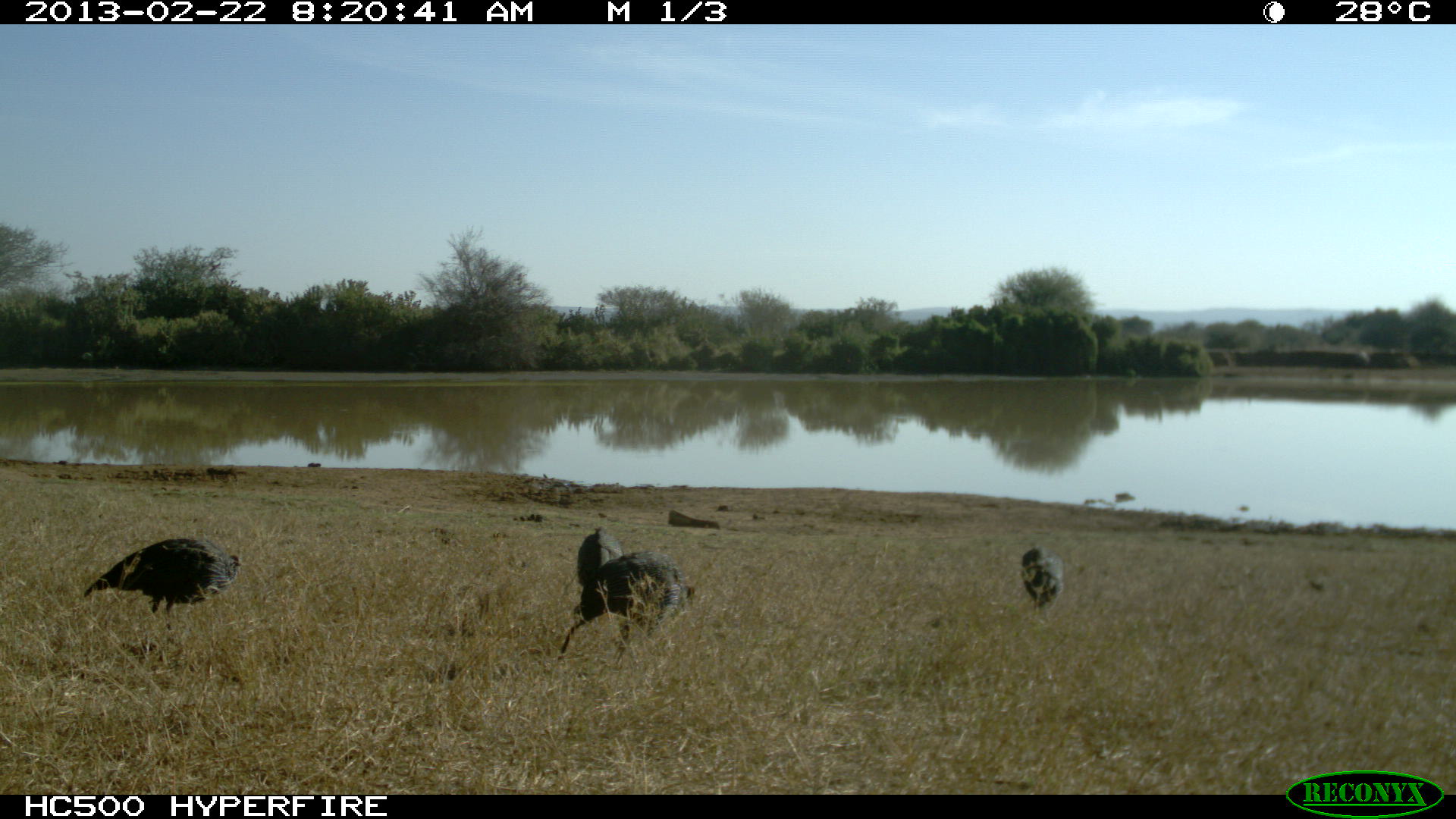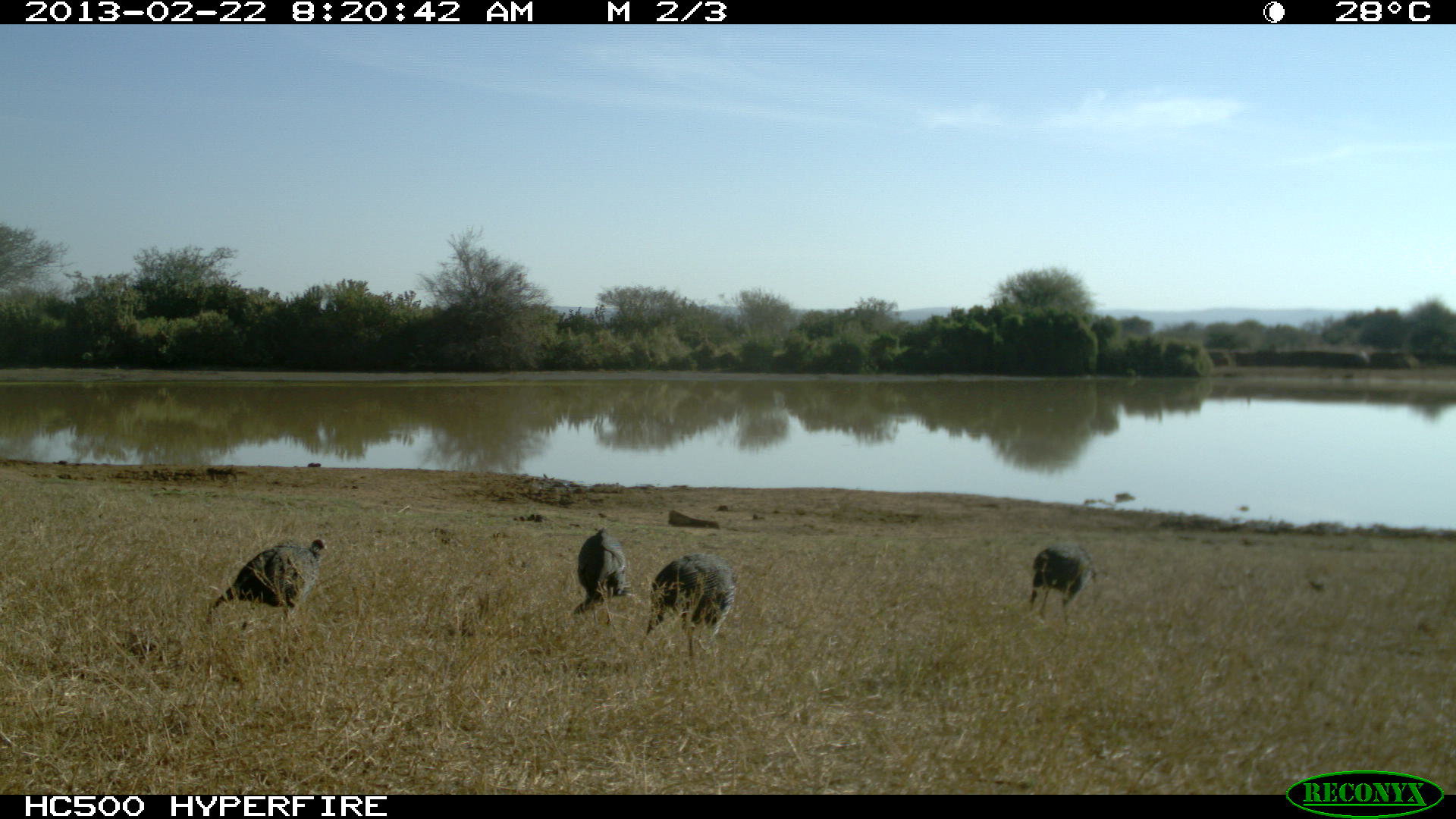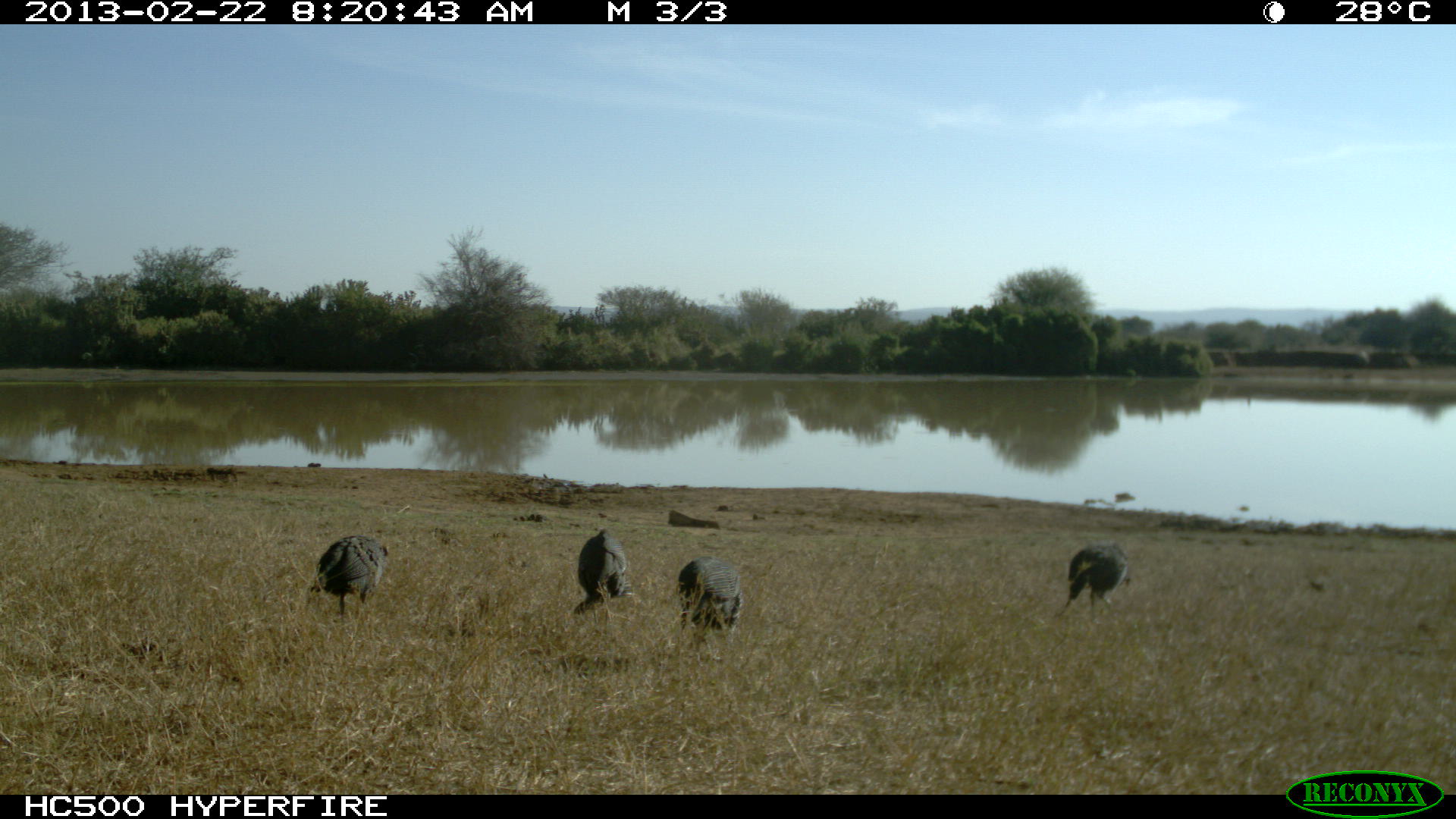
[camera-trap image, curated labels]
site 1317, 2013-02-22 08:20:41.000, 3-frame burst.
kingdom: Animalia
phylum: Chordata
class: Aves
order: Galliformes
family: Numididae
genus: Acryllium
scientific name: Acryllium vulturinum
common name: vulturine guineafowl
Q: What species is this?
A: Acryllium vulturinum (vulturine guineafowl).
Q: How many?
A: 4.